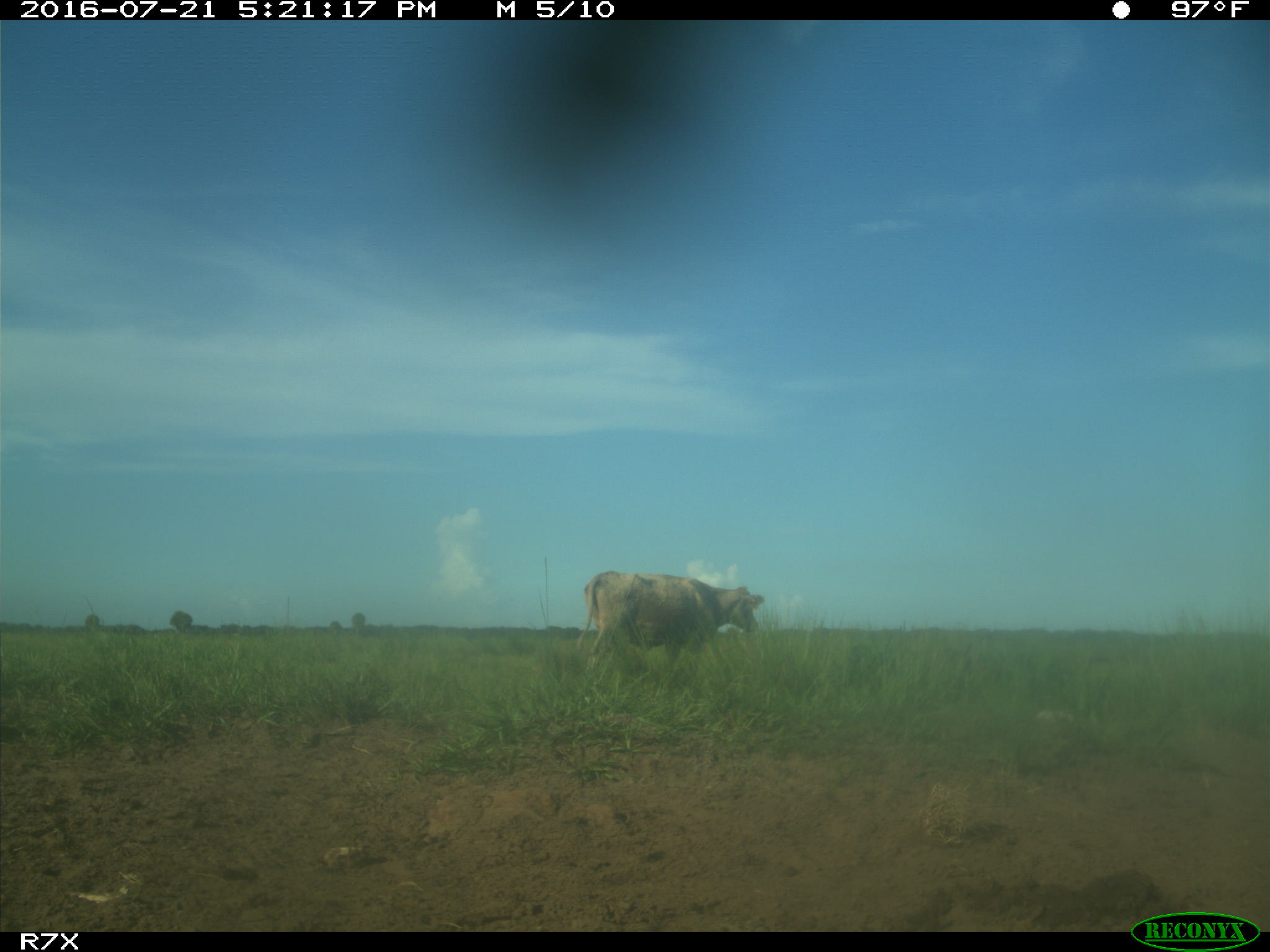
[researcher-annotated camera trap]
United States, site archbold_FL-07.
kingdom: Animalia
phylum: Chordata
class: Mammalia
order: Artiodactyla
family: Bovidae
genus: Bos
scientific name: Bos taurus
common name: domestic cow